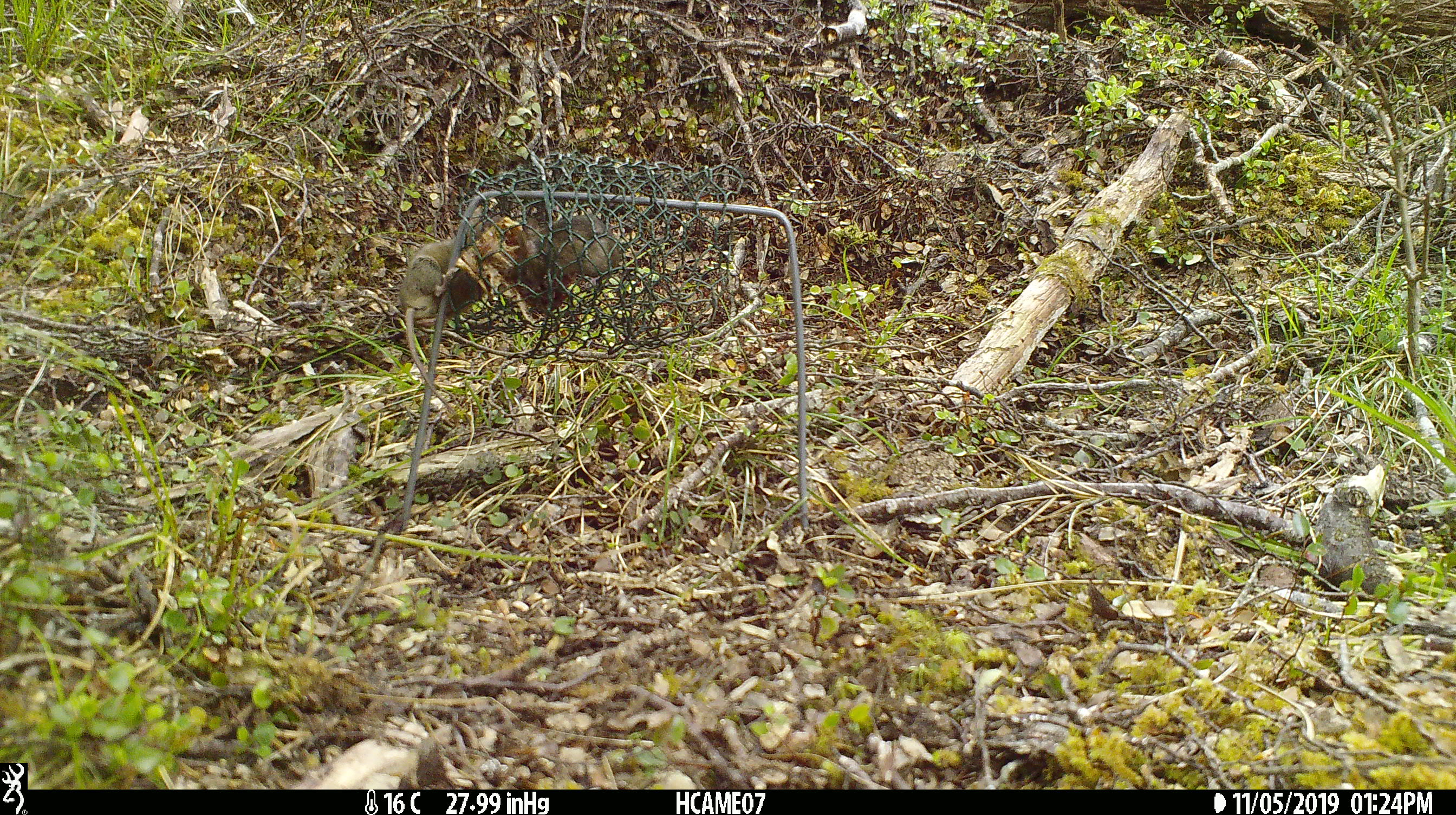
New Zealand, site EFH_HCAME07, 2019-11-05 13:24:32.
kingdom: Animalia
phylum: Chordata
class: Mammalia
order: Rodentia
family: Muridae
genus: Mus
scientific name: Mus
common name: mouse